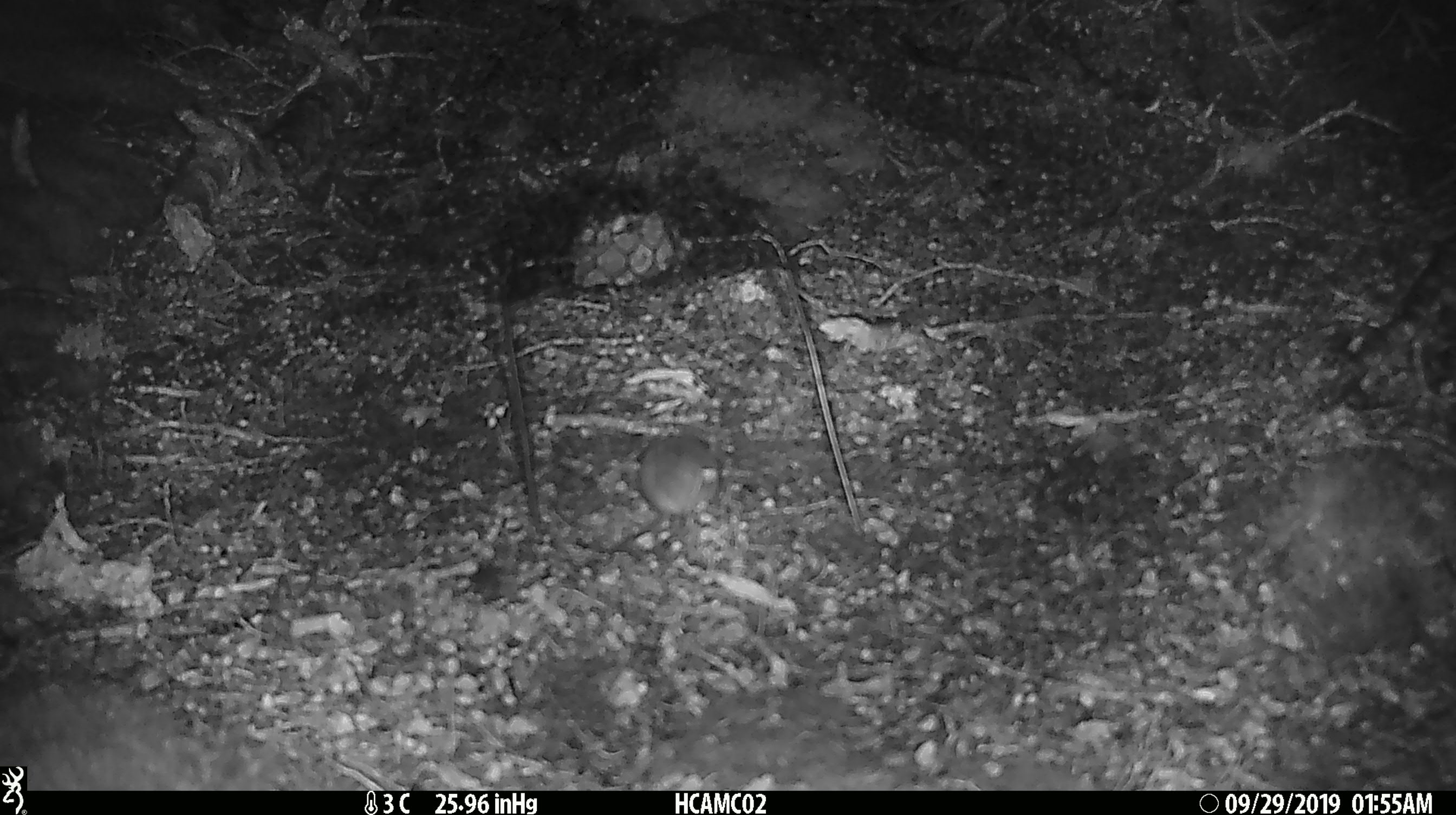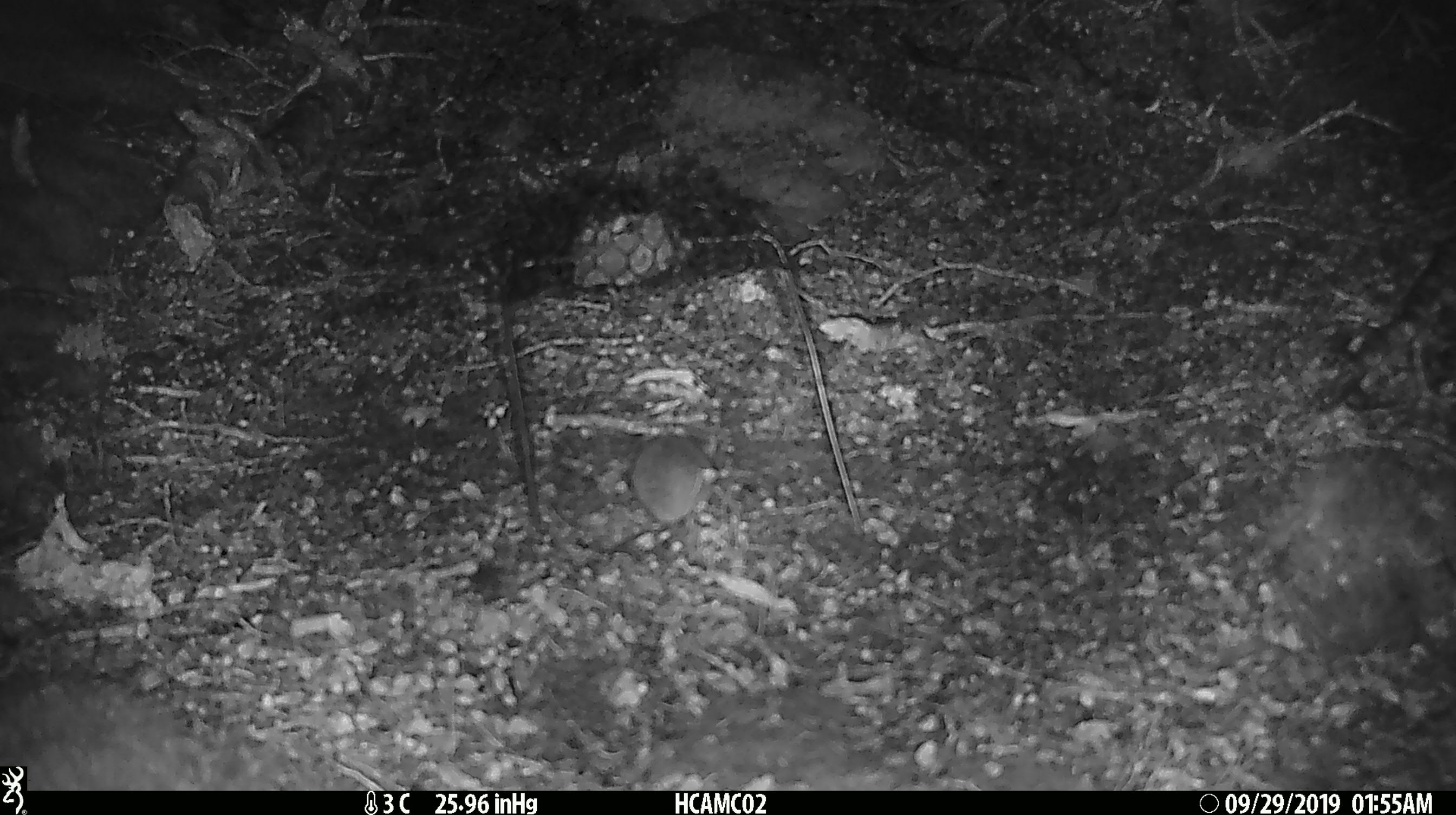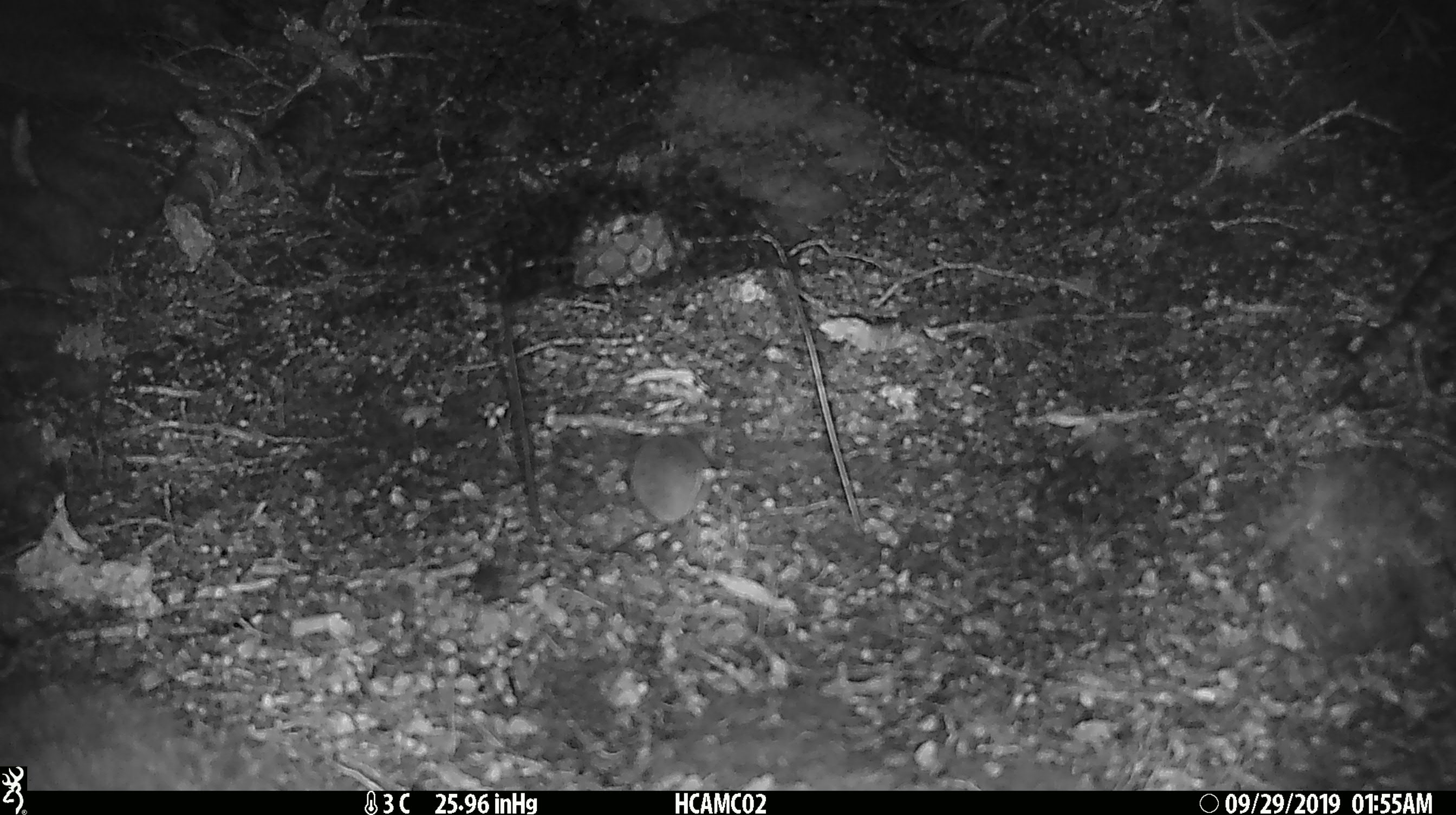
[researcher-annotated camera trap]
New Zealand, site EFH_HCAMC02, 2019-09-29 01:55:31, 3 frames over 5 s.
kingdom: Animalia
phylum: Chordata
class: Mammalia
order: Rodentia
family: Muridae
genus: Mus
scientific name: Mus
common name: mouse